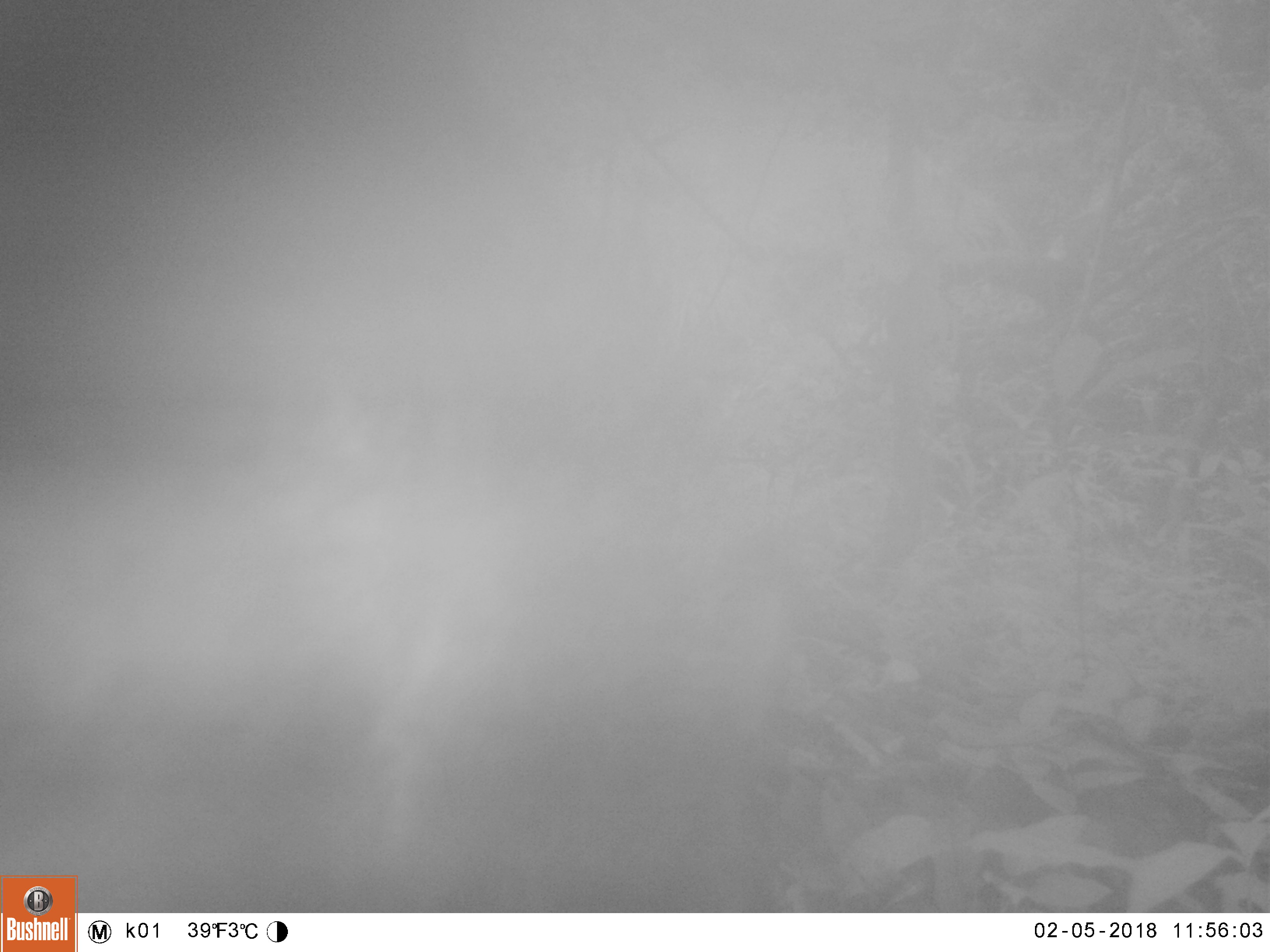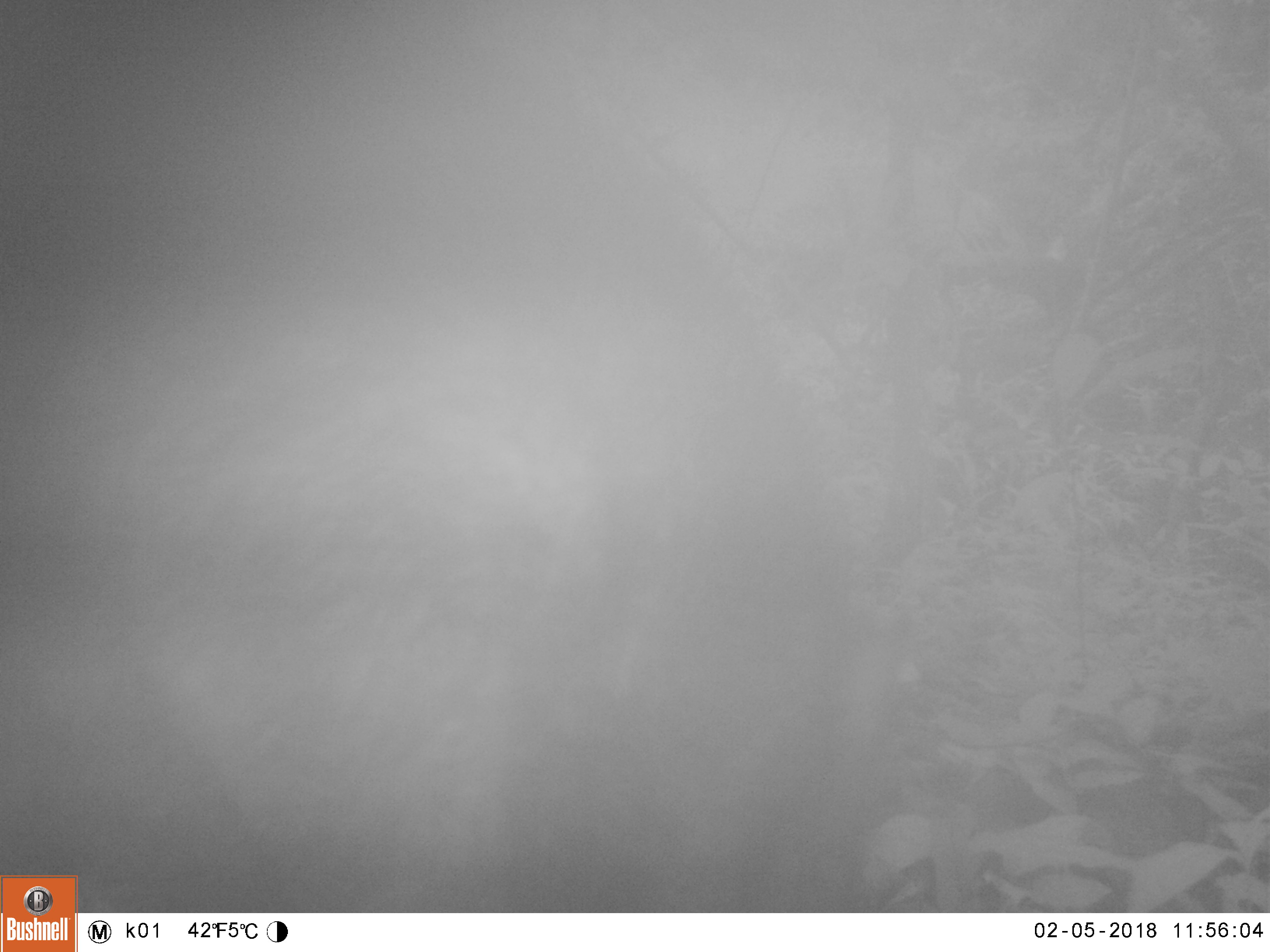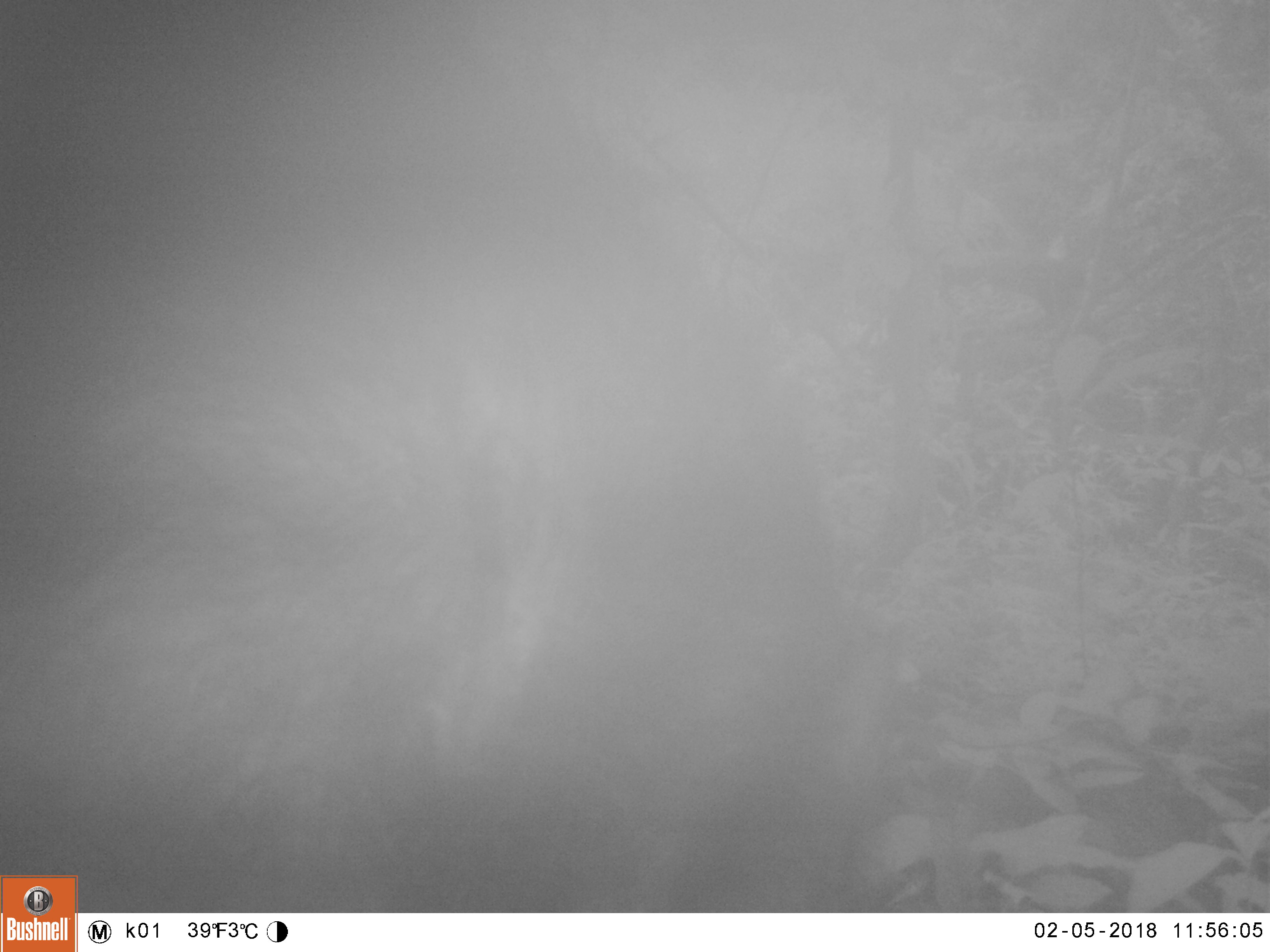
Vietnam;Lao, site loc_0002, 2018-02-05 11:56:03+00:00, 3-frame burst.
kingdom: Animalia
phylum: Chordata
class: Mammalia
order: Artiodactyla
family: Suidae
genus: Sus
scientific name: Sus scrofa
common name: eurasian wild pig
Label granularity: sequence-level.